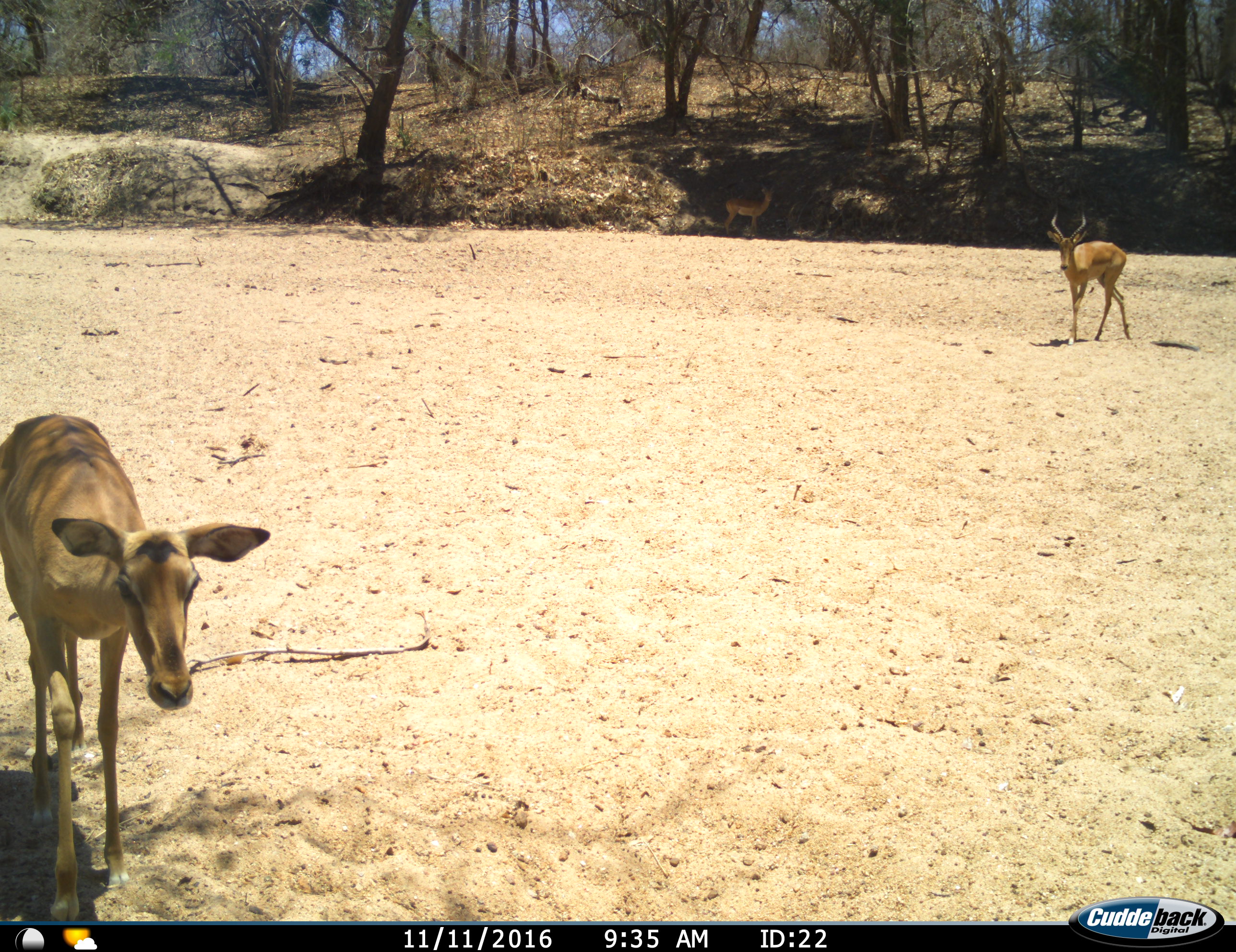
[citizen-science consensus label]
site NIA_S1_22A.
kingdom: Animalia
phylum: Chordata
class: Mammalia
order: Artiodactyla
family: Bovidae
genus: Aepyceros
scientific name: Aepyceros melampus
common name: impala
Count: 2.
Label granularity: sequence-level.